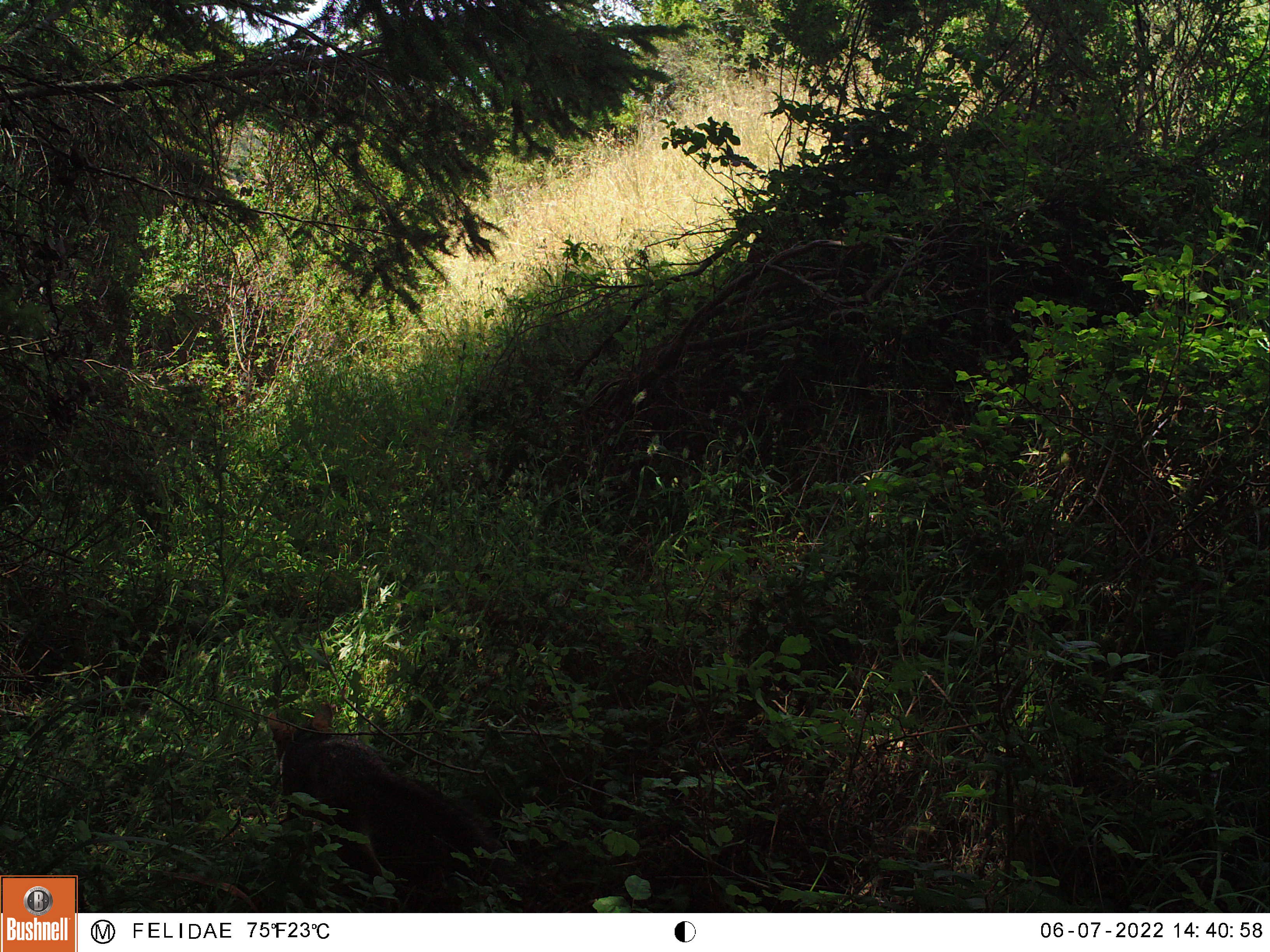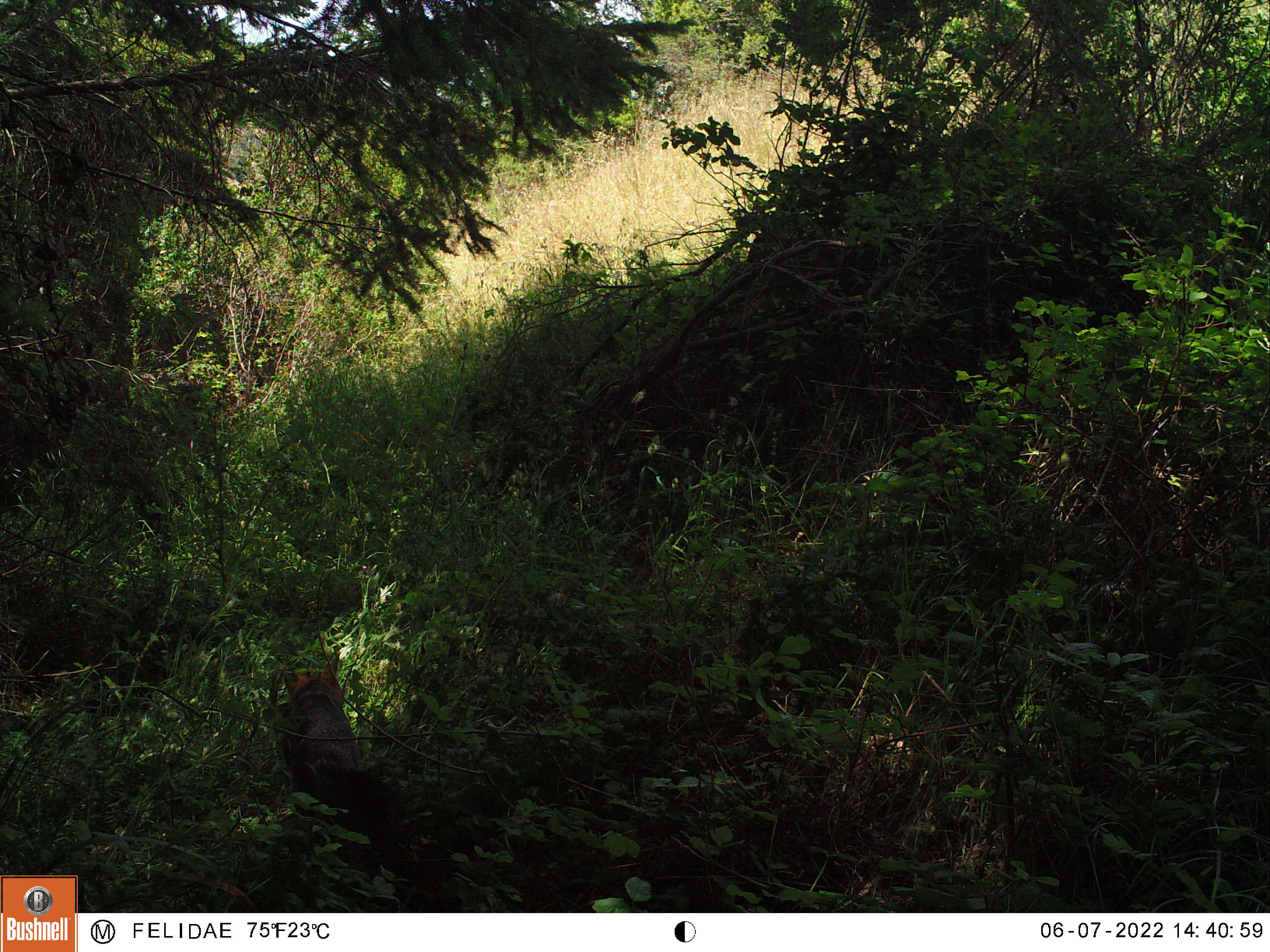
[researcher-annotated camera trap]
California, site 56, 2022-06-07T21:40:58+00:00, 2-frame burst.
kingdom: Animalia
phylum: Chordata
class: Mammalia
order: Carnivora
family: Canidae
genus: Urocyon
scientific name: Urocyon cinereoargenteus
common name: gray fox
Gray fox (Urocyon cinereoargenteus).